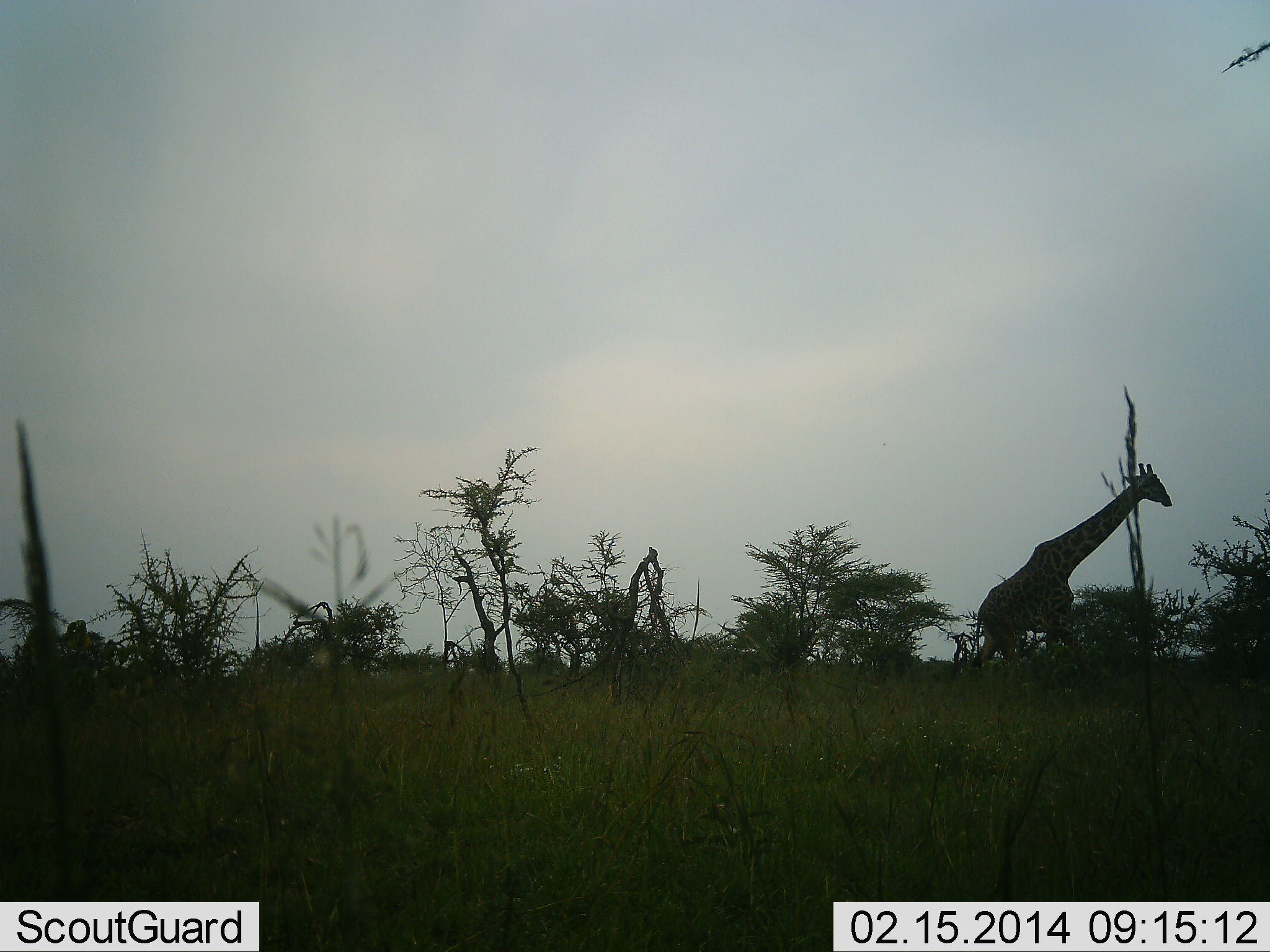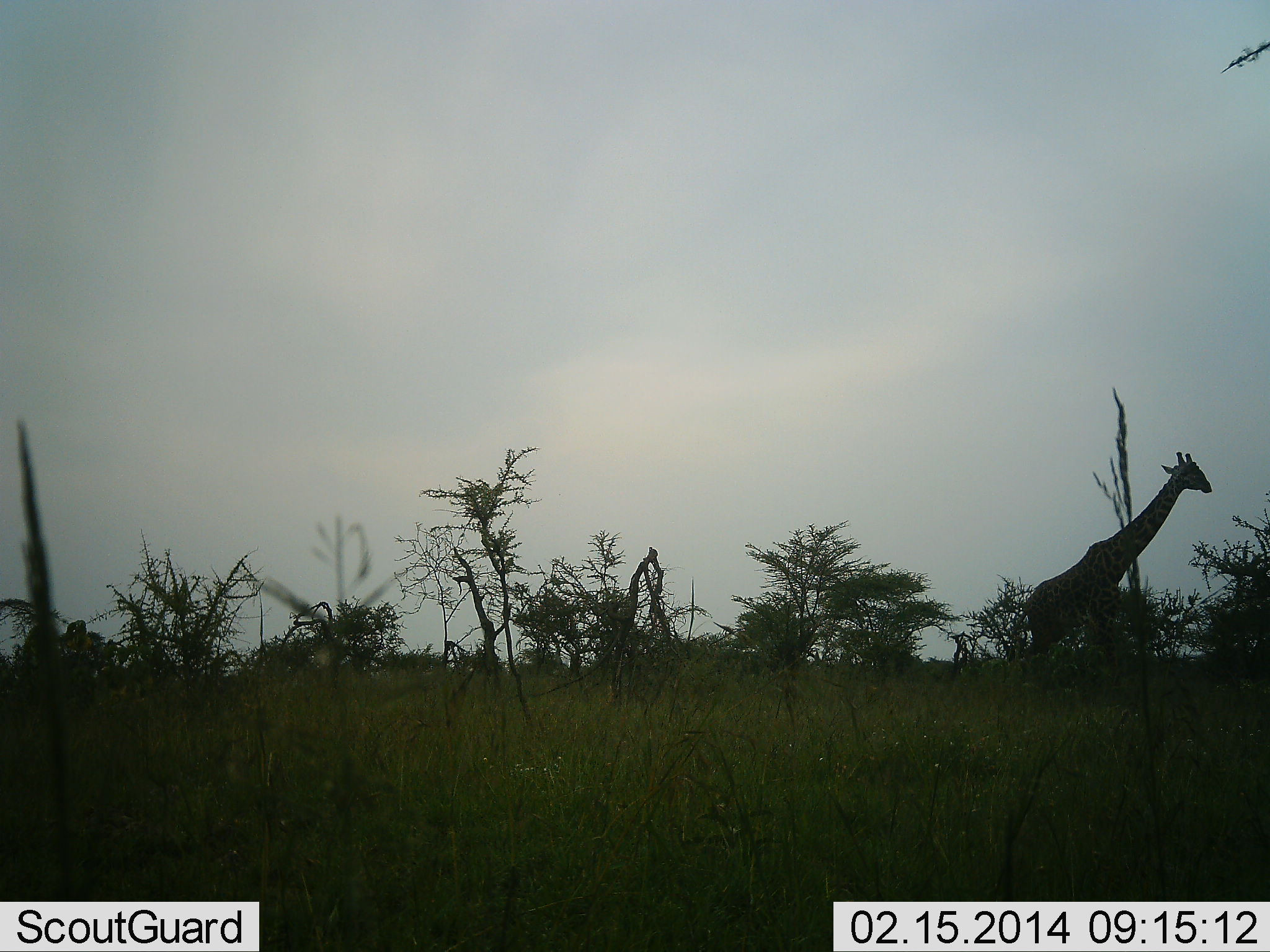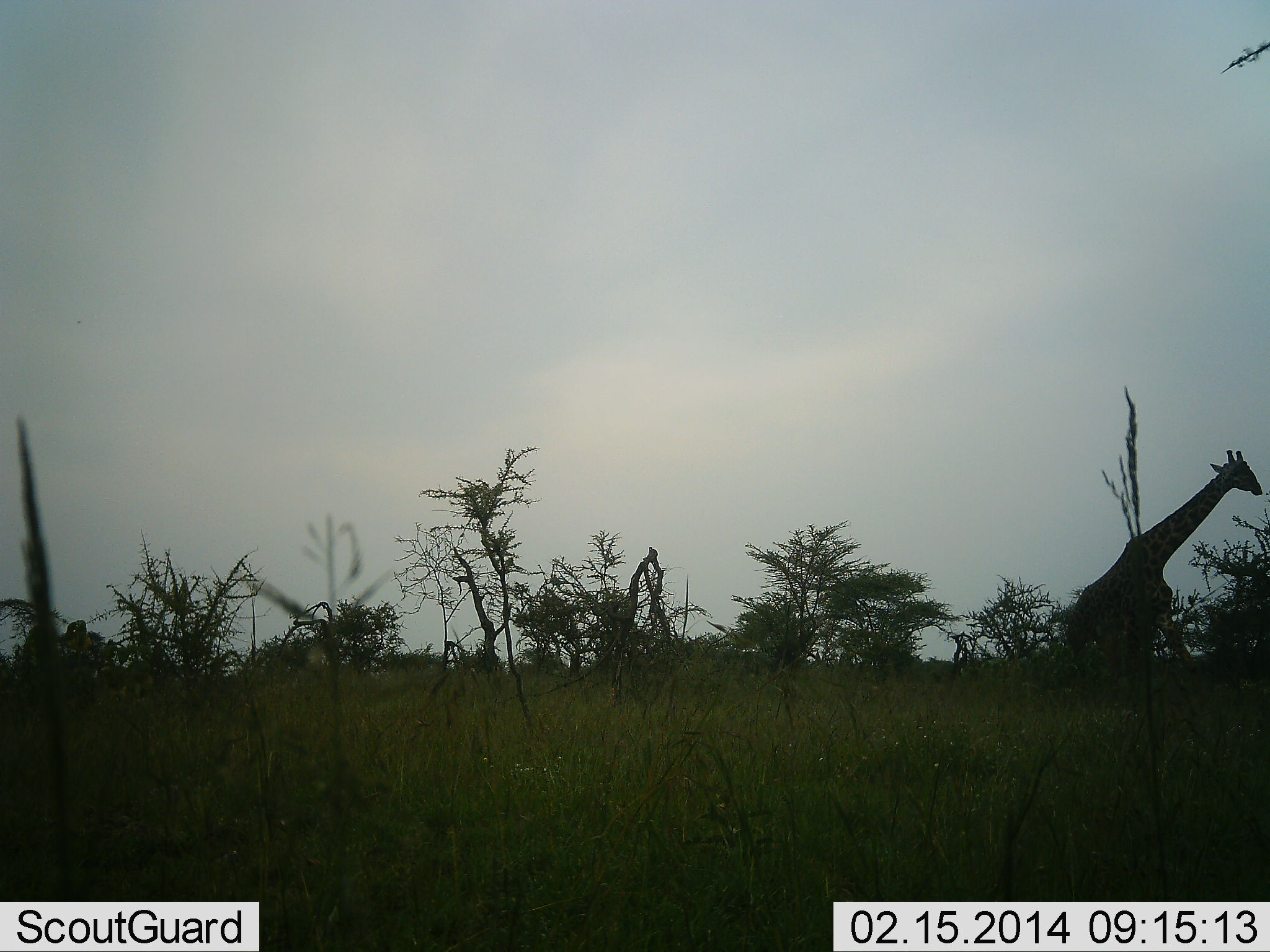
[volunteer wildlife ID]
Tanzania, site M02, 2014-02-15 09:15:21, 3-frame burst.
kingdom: Animalia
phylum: Chordata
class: Mammalia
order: Artiodactyla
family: Giraffidae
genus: Giraffa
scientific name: Giraffa camelopardalis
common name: giraffe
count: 1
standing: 0%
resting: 0%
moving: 100%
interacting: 0%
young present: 0%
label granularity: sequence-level